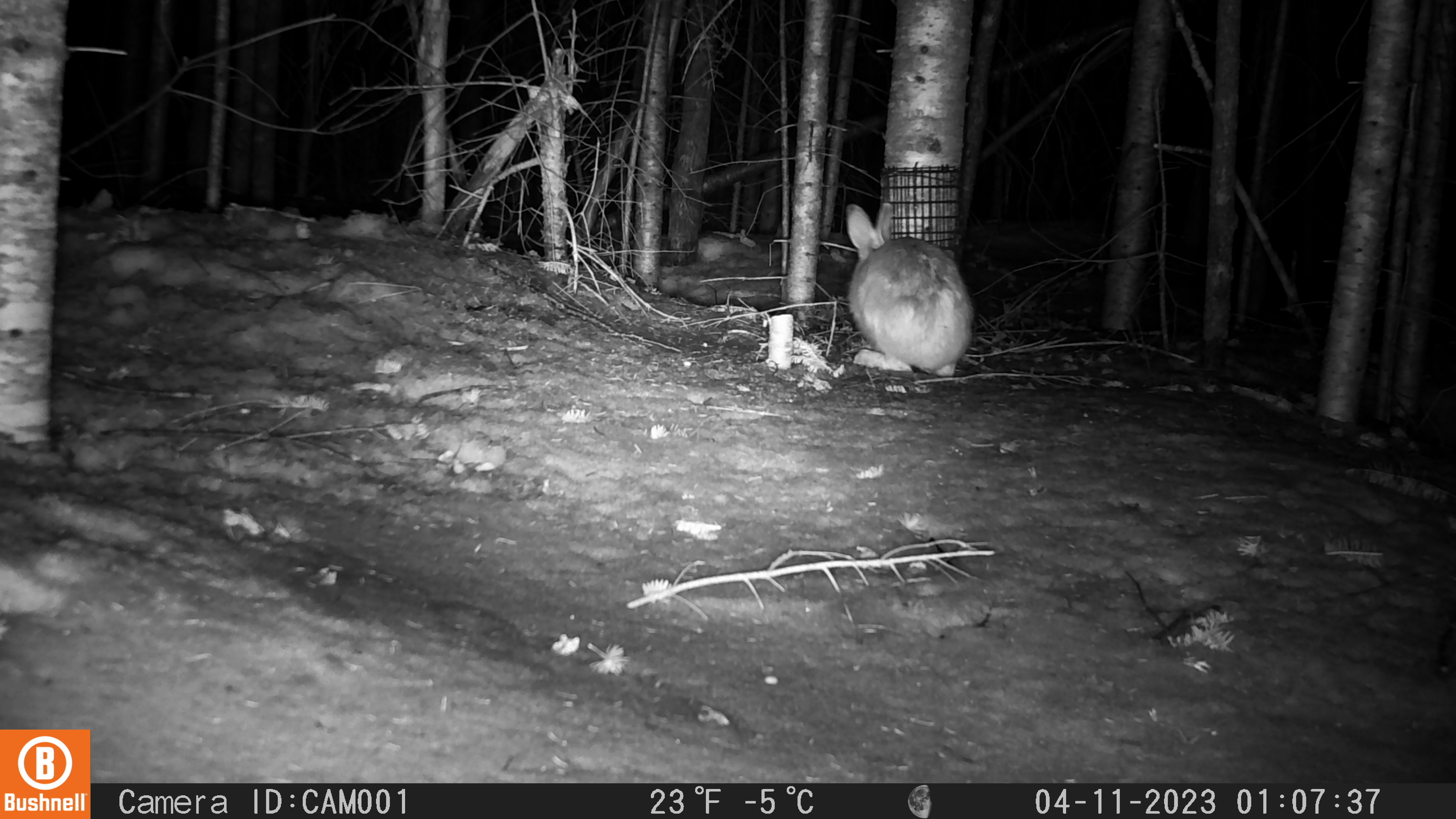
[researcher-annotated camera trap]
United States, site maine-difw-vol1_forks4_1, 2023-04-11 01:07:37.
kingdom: Animalia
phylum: Chordata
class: Mammalia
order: Lagomorpha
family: Leporidae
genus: Lepus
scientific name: Lepus americanus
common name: snowshoe hare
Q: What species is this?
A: Snowshoe hare (Lepus americanus).